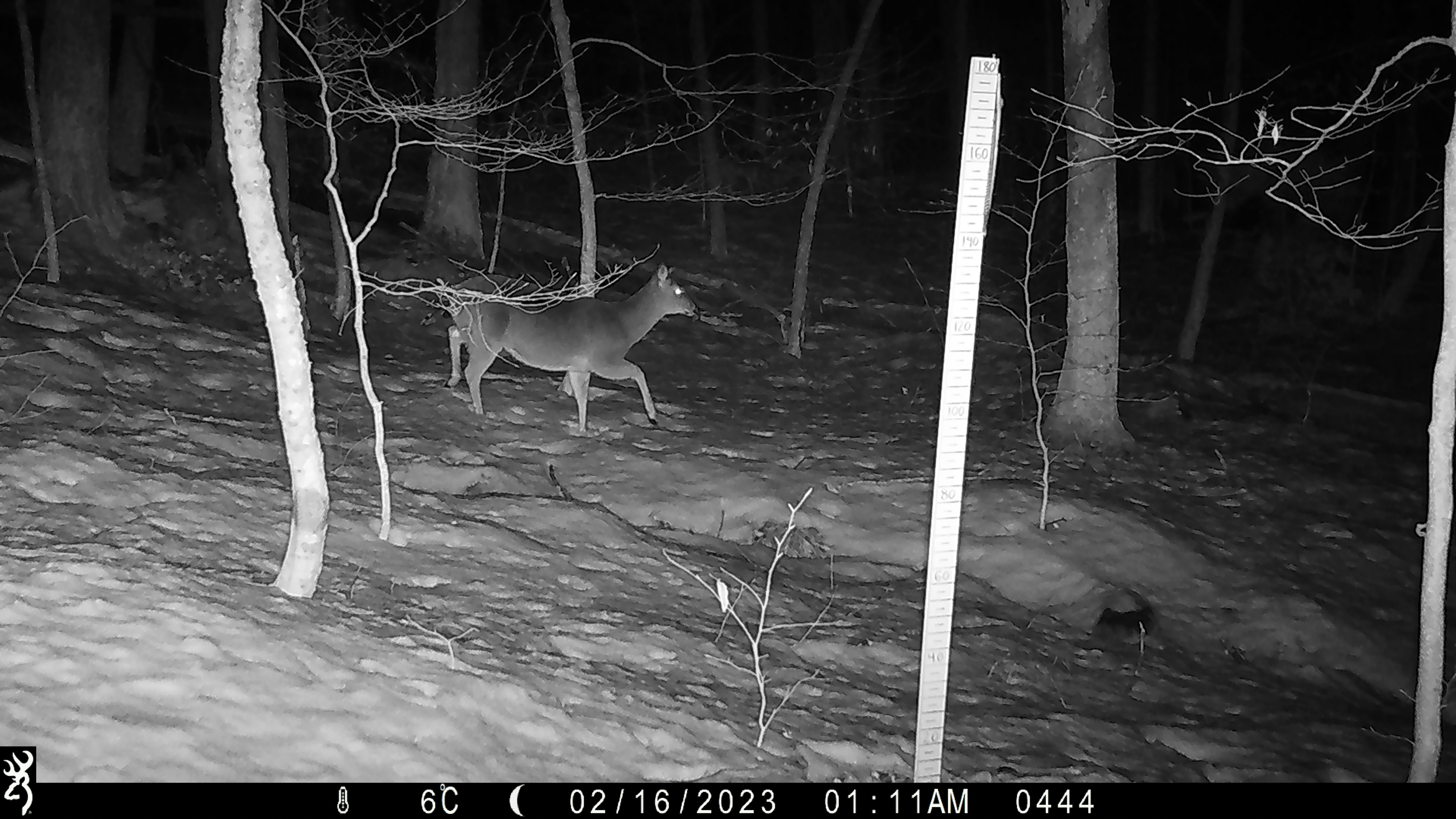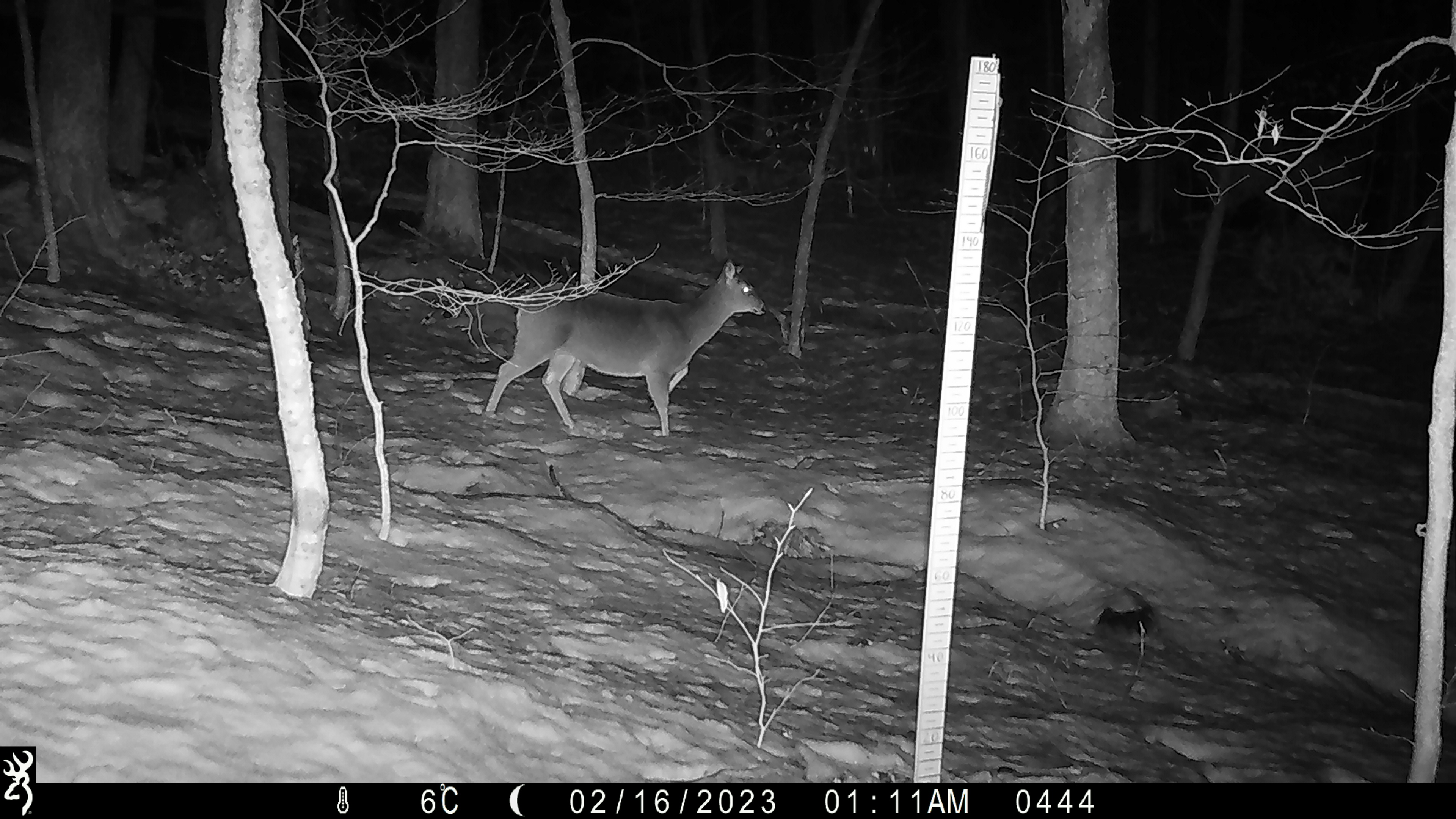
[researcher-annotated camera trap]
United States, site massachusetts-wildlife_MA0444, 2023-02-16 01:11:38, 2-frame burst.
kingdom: Animalia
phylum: Chordata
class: Mammalia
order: Artiodactyla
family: Cervidae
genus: Odocoileus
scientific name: Odocoileus virginianus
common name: white-tailed deer